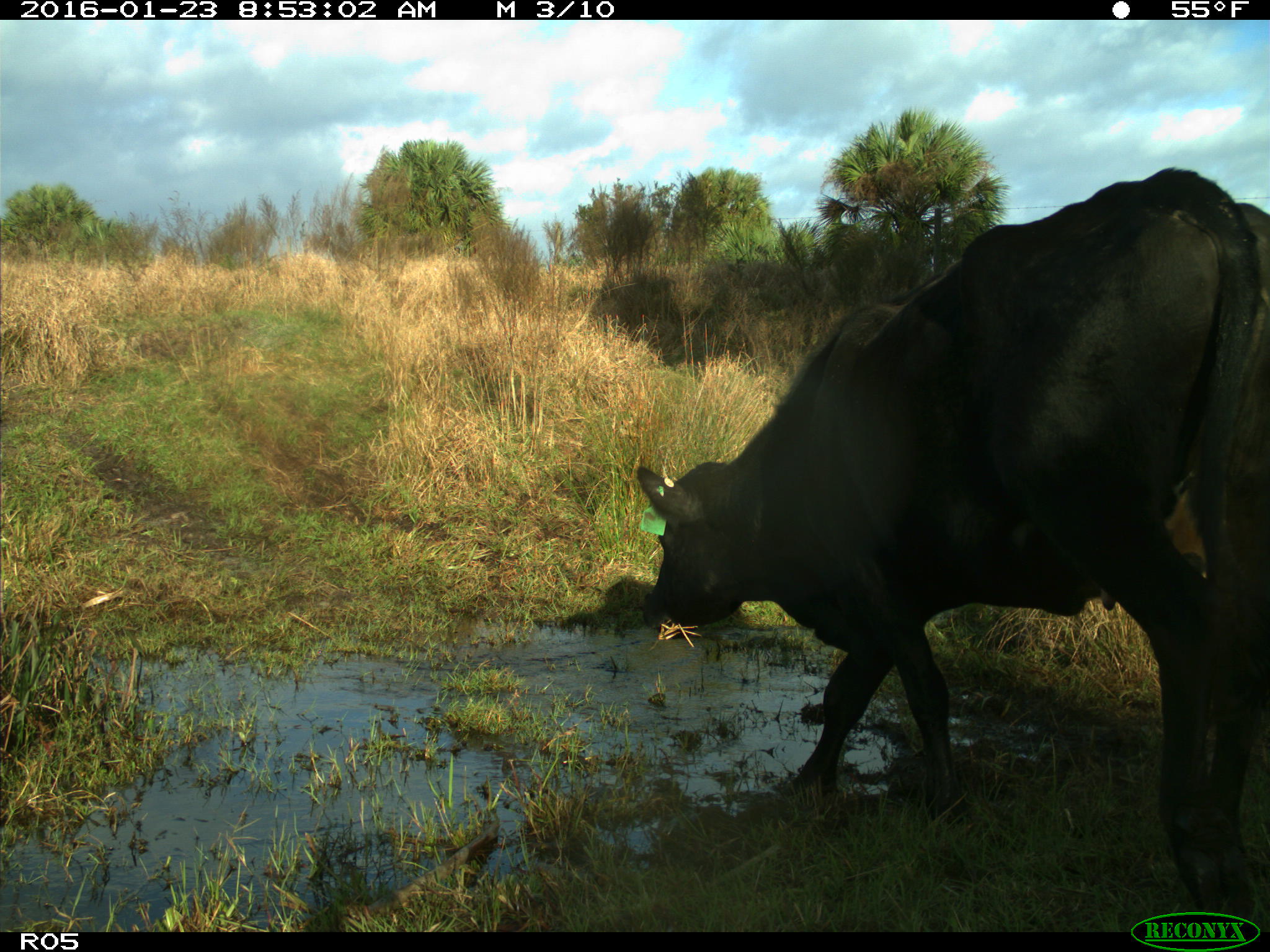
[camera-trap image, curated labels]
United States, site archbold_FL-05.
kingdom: Animalia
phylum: Chordata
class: Mammalia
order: Artiodactyla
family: Bovidae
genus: Bos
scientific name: Bos taurus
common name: domestic cow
Bos taurus (domestic cow).